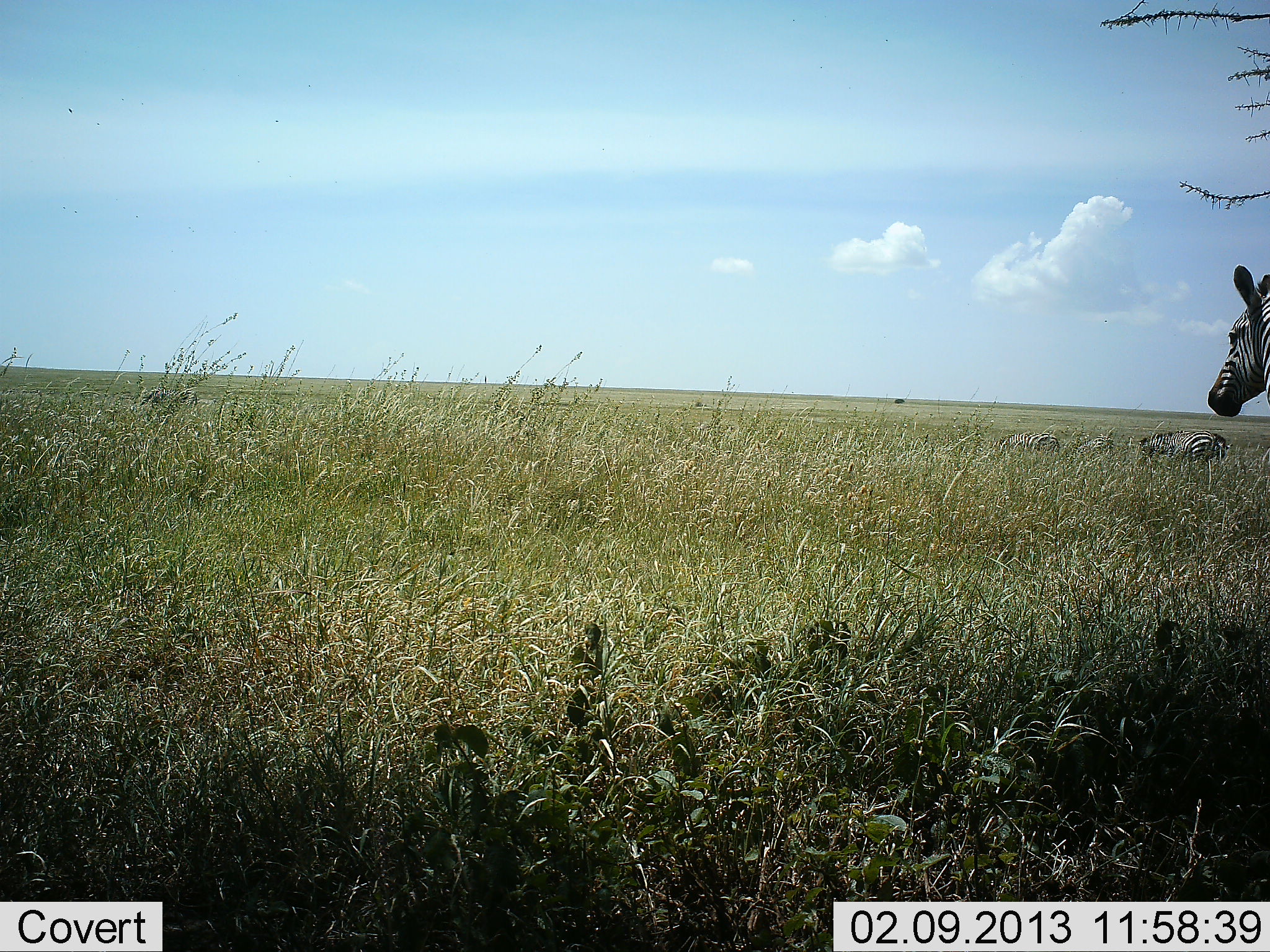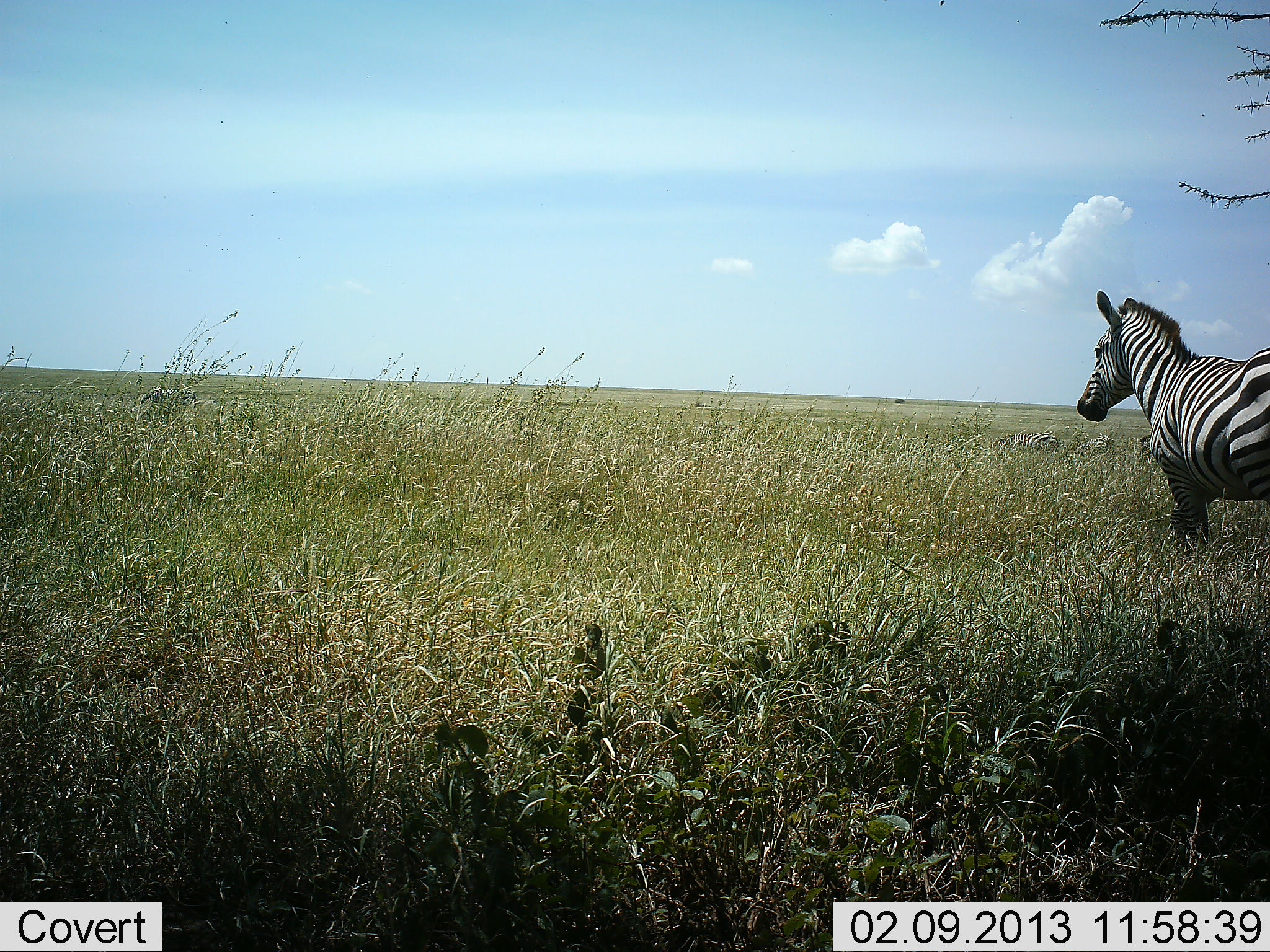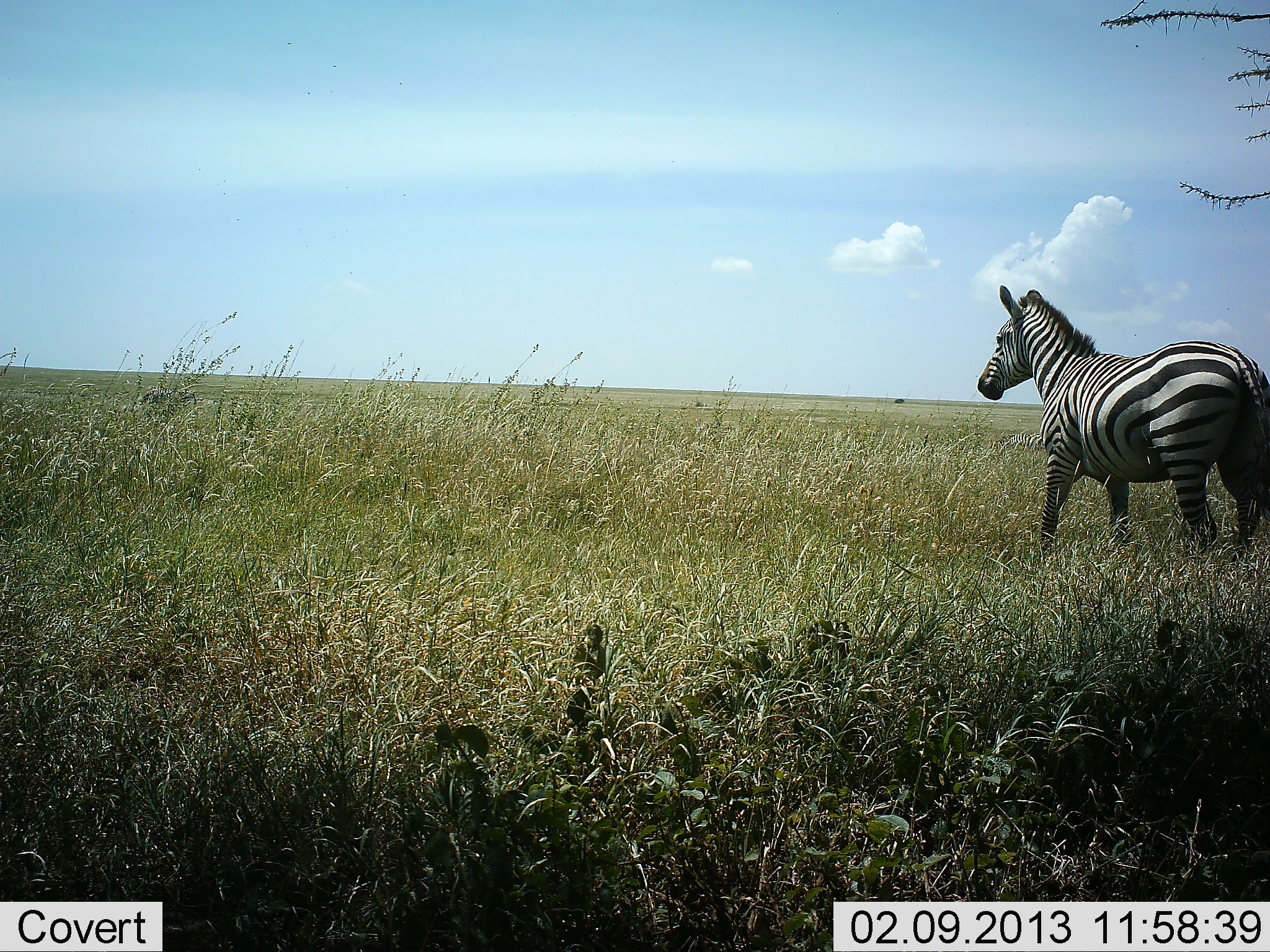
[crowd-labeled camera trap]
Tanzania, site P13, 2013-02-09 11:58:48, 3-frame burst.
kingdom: Animalia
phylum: Chordata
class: Mammalia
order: Perissodactyla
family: Equidae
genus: Equus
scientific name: Equus quagga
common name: plains zebra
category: zebra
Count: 4.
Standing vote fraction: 45%.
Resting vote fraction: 9%.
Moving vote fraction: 73%.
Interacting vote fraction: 0%.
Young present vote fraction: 0%.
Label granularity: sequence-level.